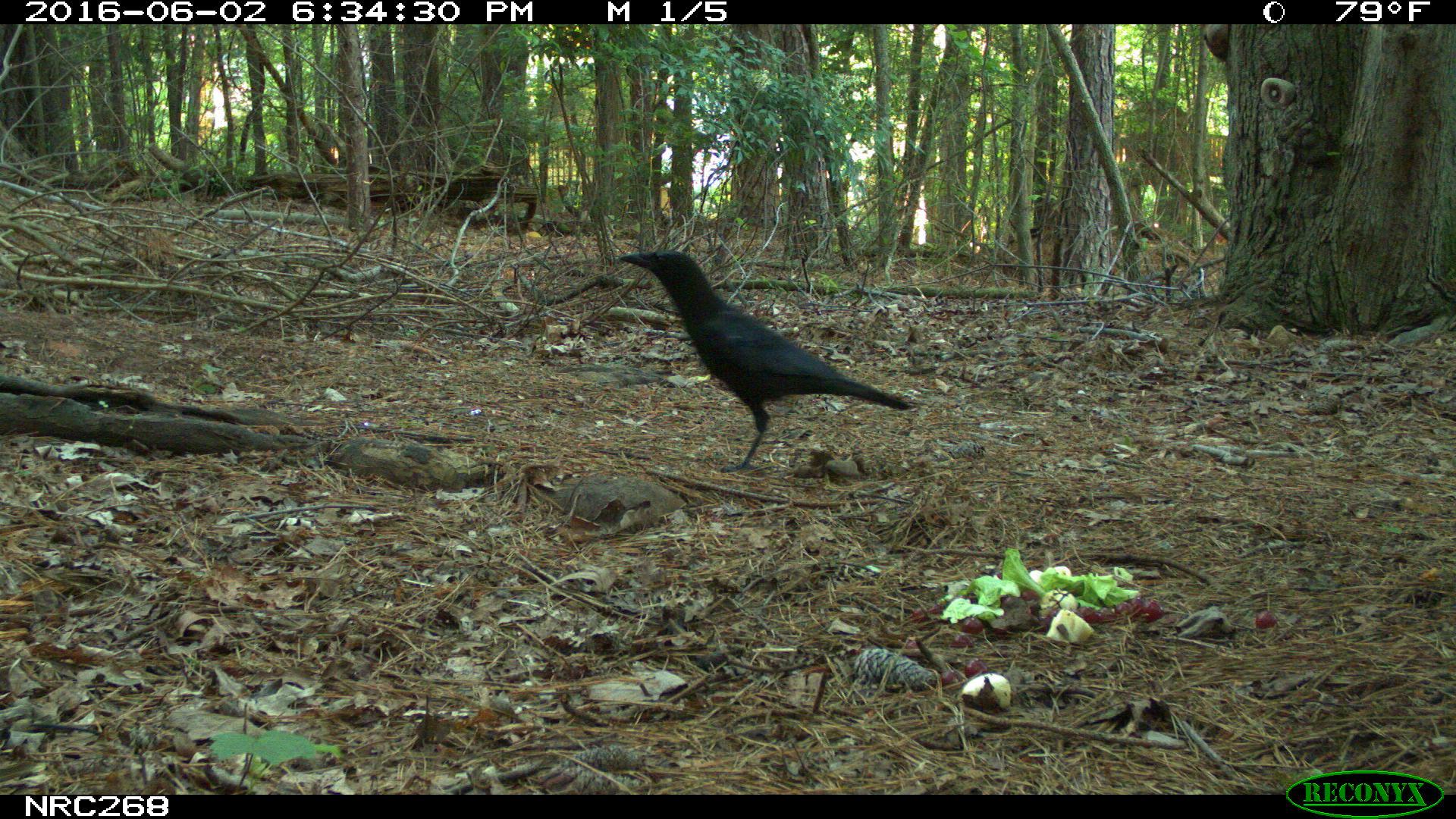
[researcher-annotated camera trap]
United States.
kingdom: Animalia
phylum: Chordata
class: Aves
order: Passeriformes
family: Corvidae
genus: Corvus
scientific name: Corvus brachyrhynchos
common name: american crow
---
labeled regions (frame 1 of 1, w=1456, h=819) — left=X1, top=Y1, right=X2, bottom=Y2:
American Crow: left=616, top=247, right=925, bottom=474